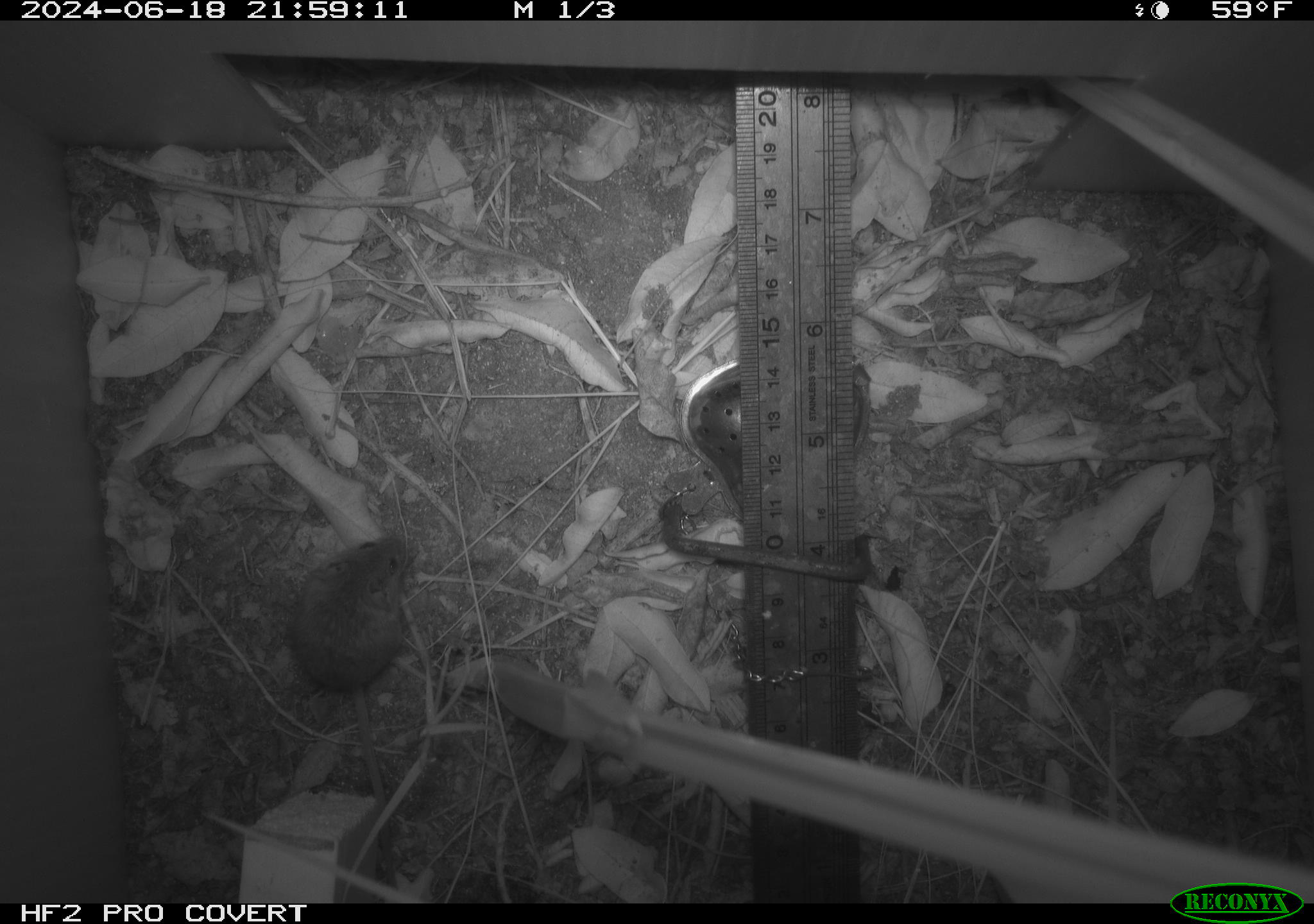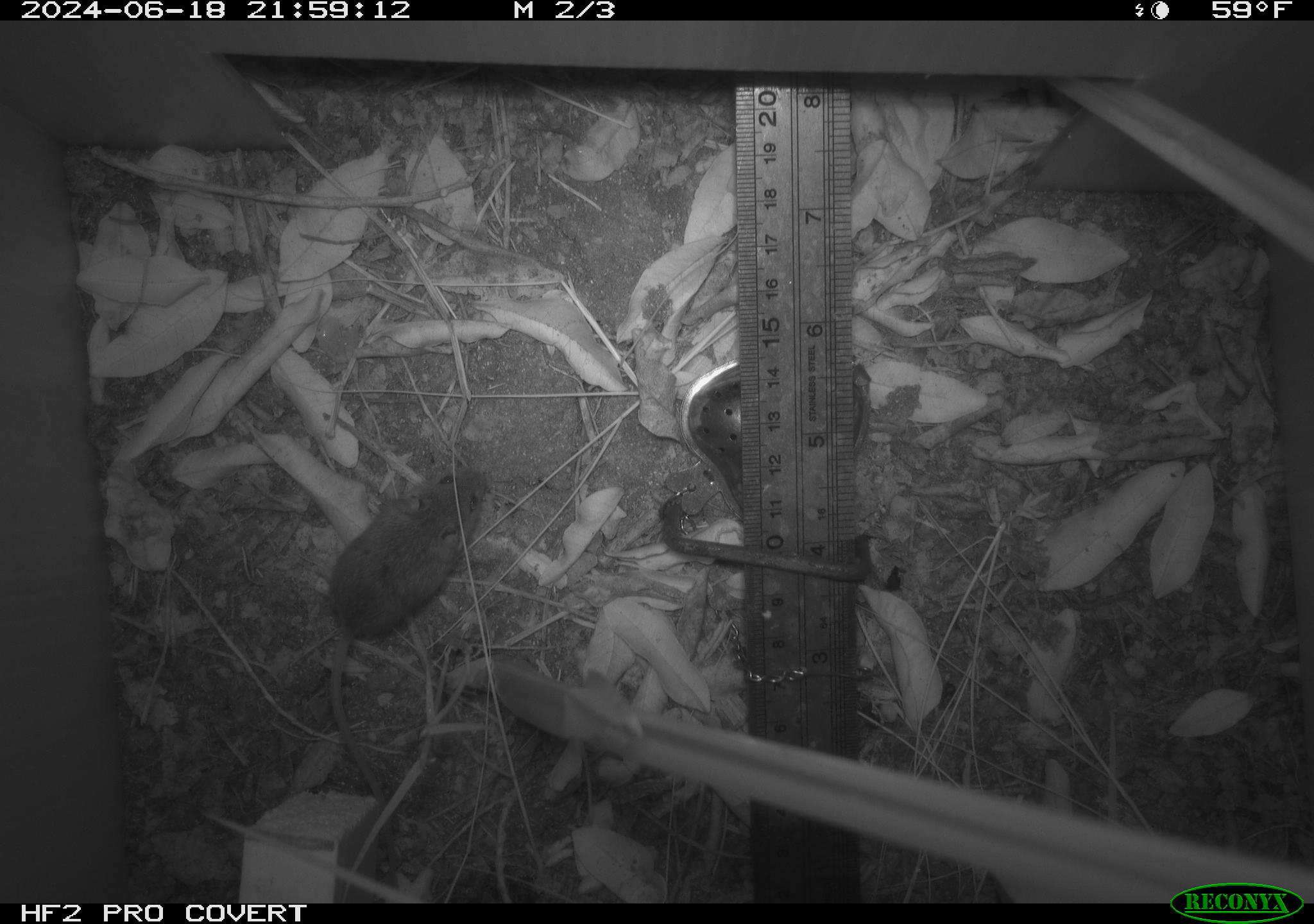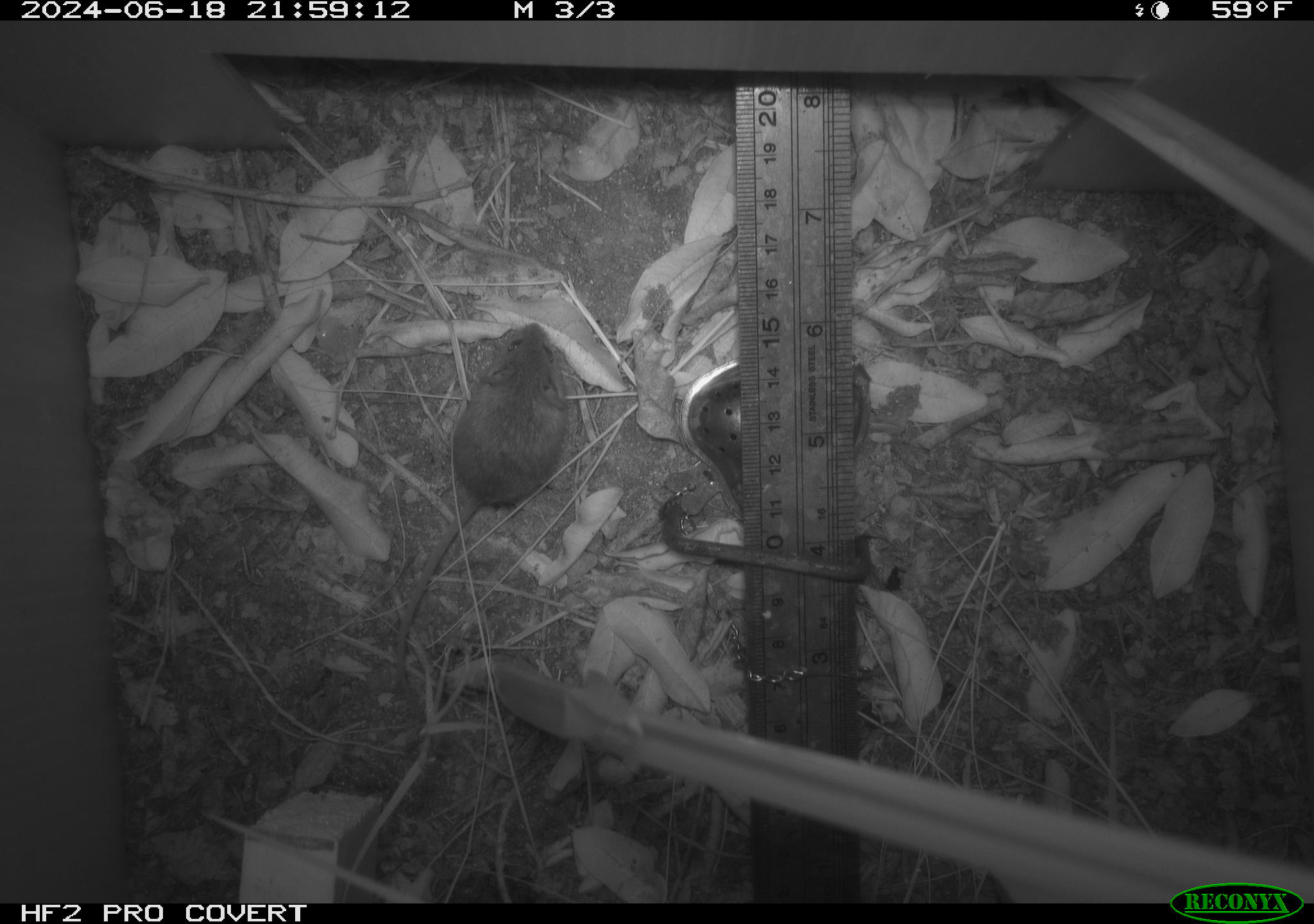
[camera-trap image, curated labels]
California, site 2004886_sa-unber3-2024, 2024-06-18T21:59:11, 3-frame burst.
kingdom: Animalia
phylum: Chordata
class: Mammalia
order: Rodentia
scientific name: Rodentia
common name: mouse species